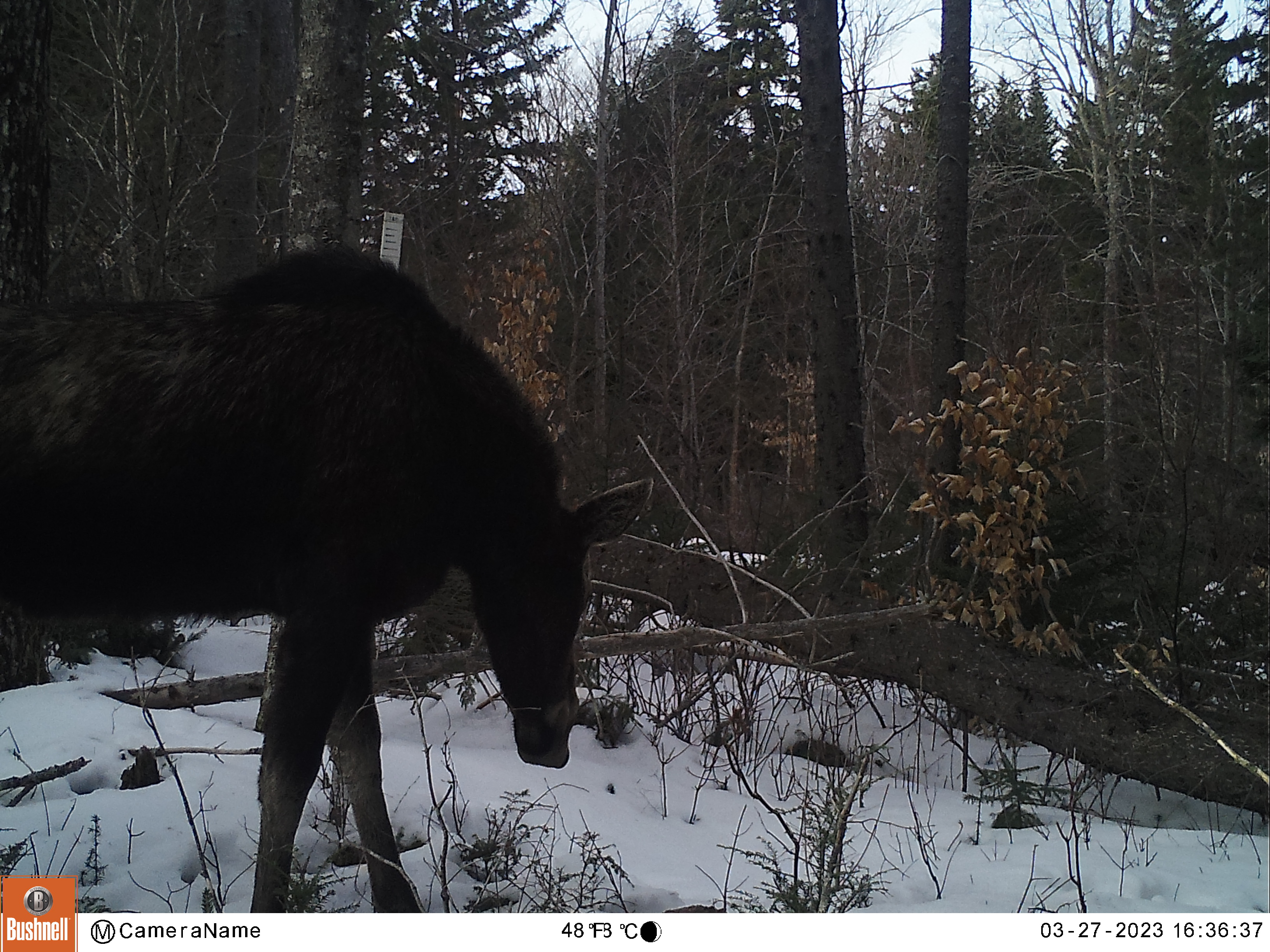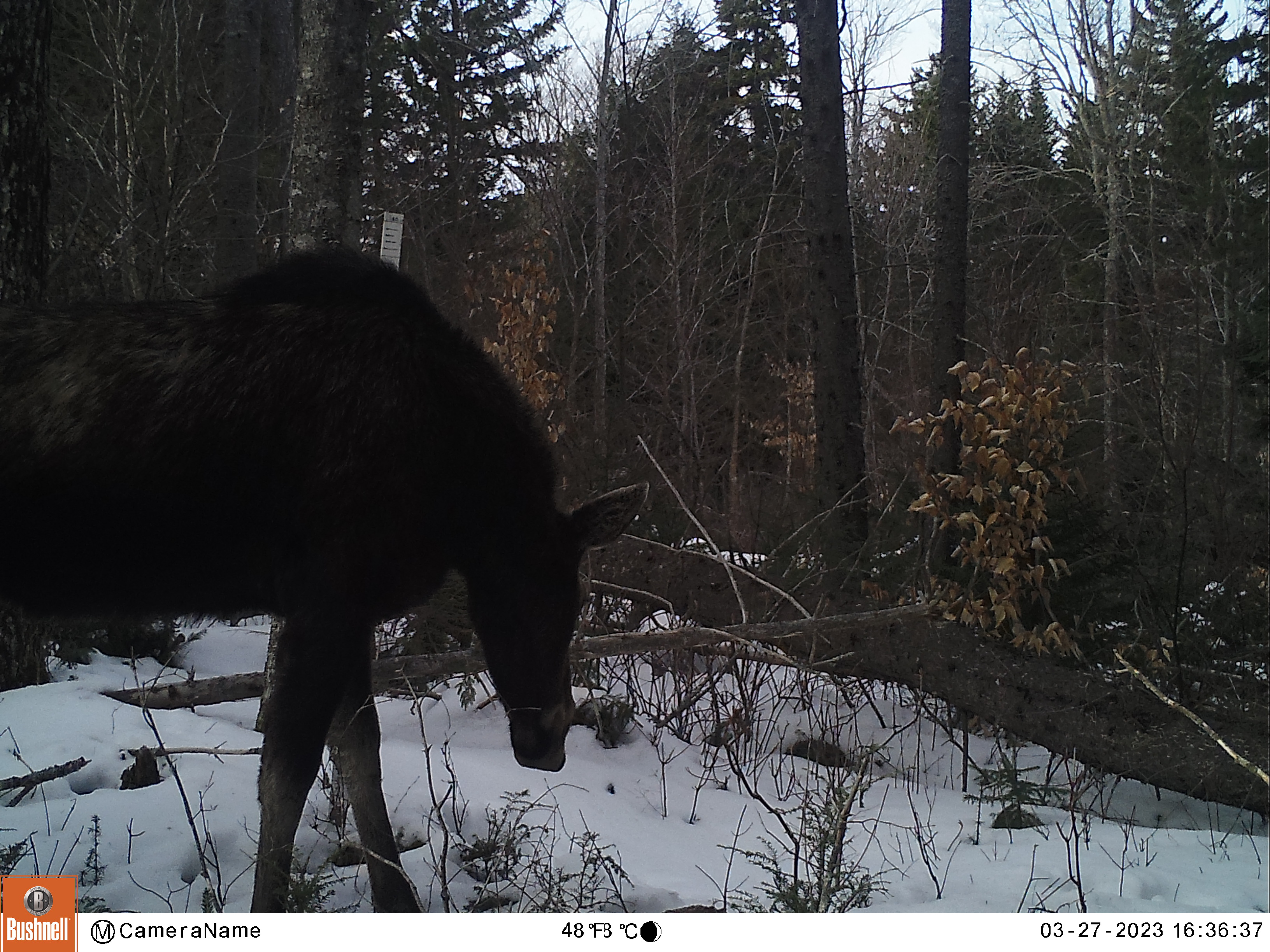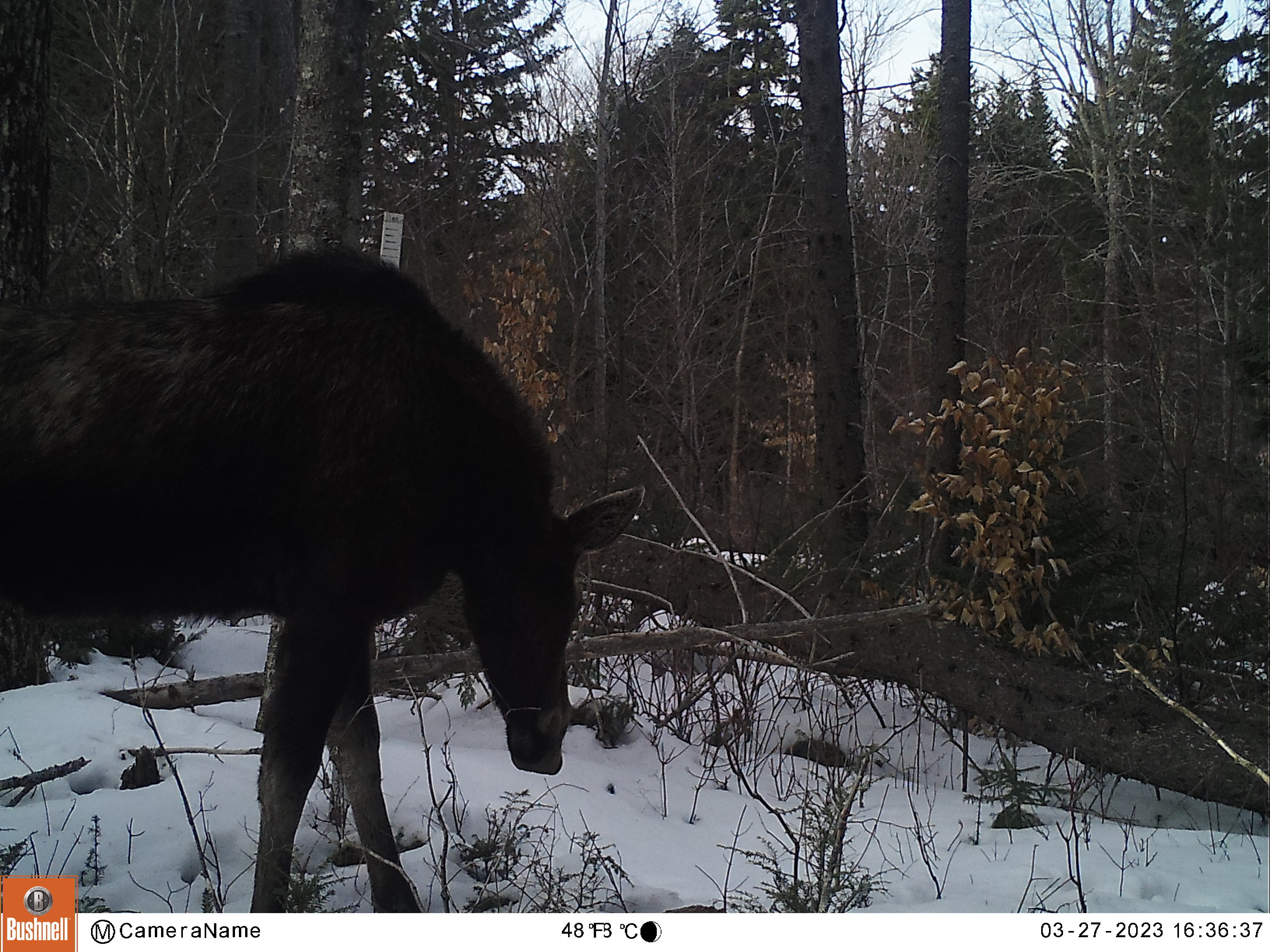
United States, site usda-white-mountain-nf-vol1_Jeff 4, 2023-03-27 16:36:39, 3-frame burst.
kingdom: Animalia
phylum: Chordata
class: Mammalia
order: Artiodactyla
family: Cervidae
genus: Alces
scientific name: Alces alces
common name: moose